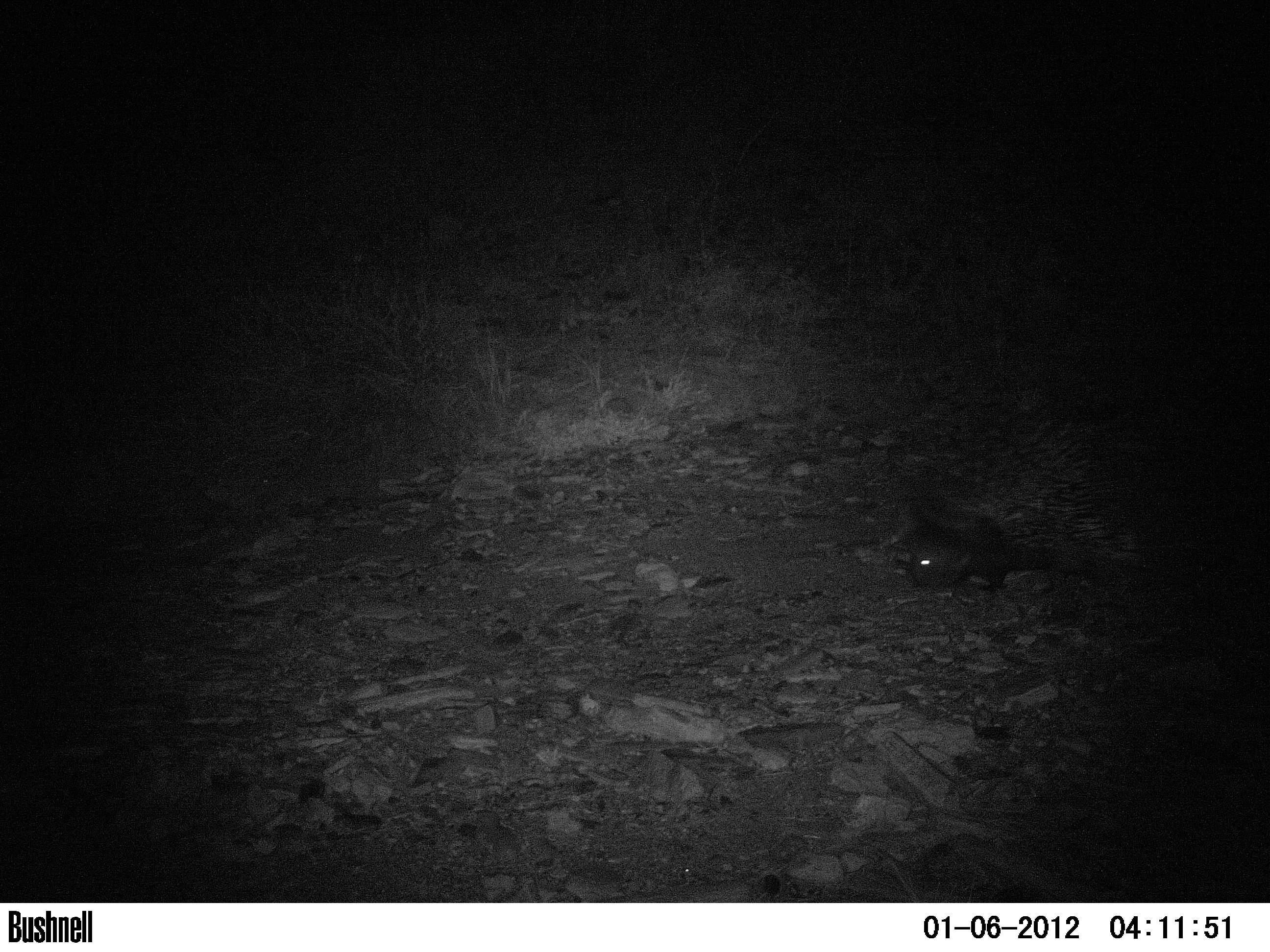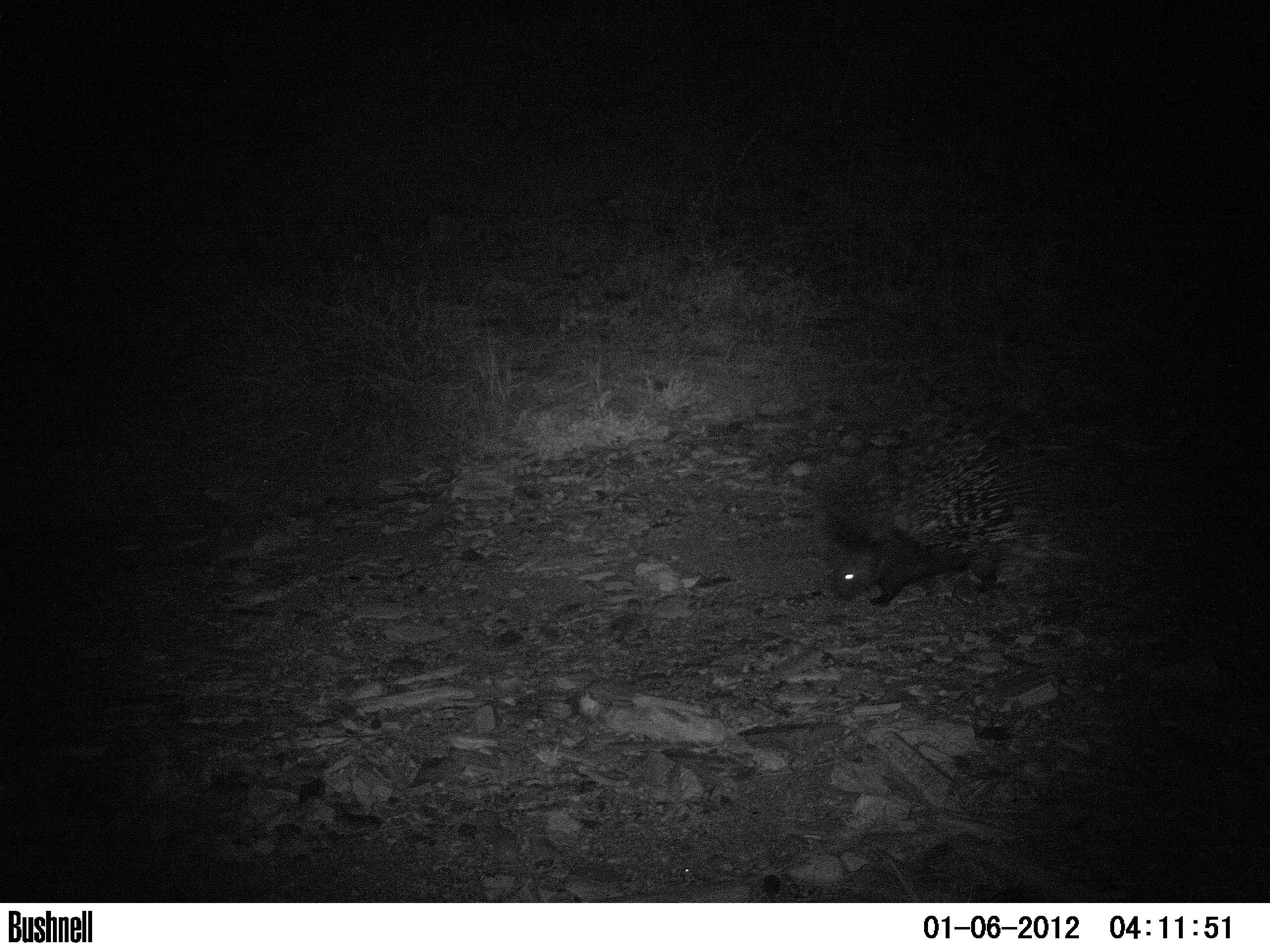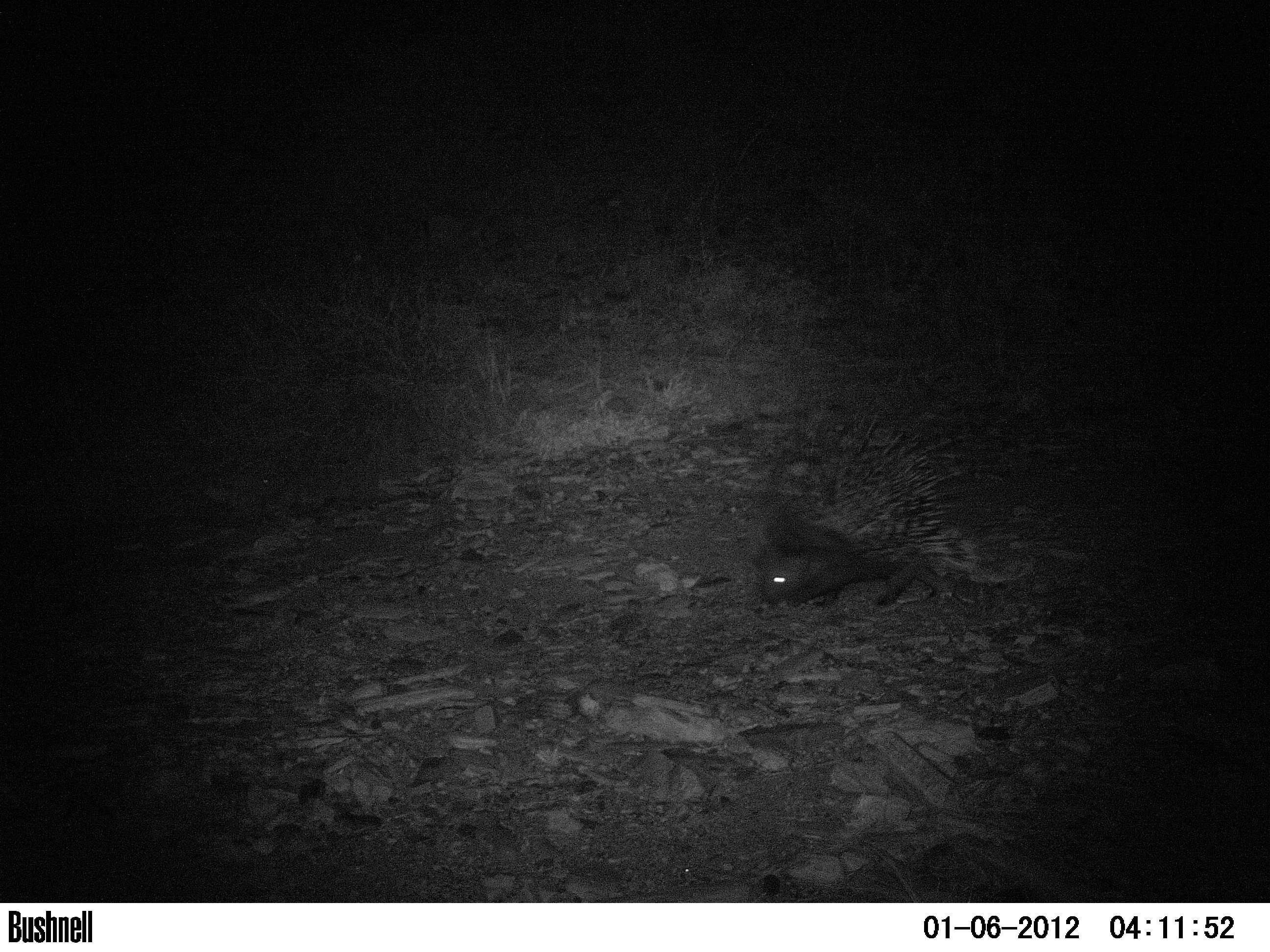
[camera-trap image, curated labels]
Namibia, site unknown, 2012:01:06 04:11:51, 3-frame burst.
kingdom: Animalia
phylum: Chordata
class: Mammalia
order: Rodentia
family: Hystricidae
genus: Hystrix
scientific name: Hystrix africaeaustralis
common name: cape porcupine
Hystrix africaeaustralis (cape porcupine).